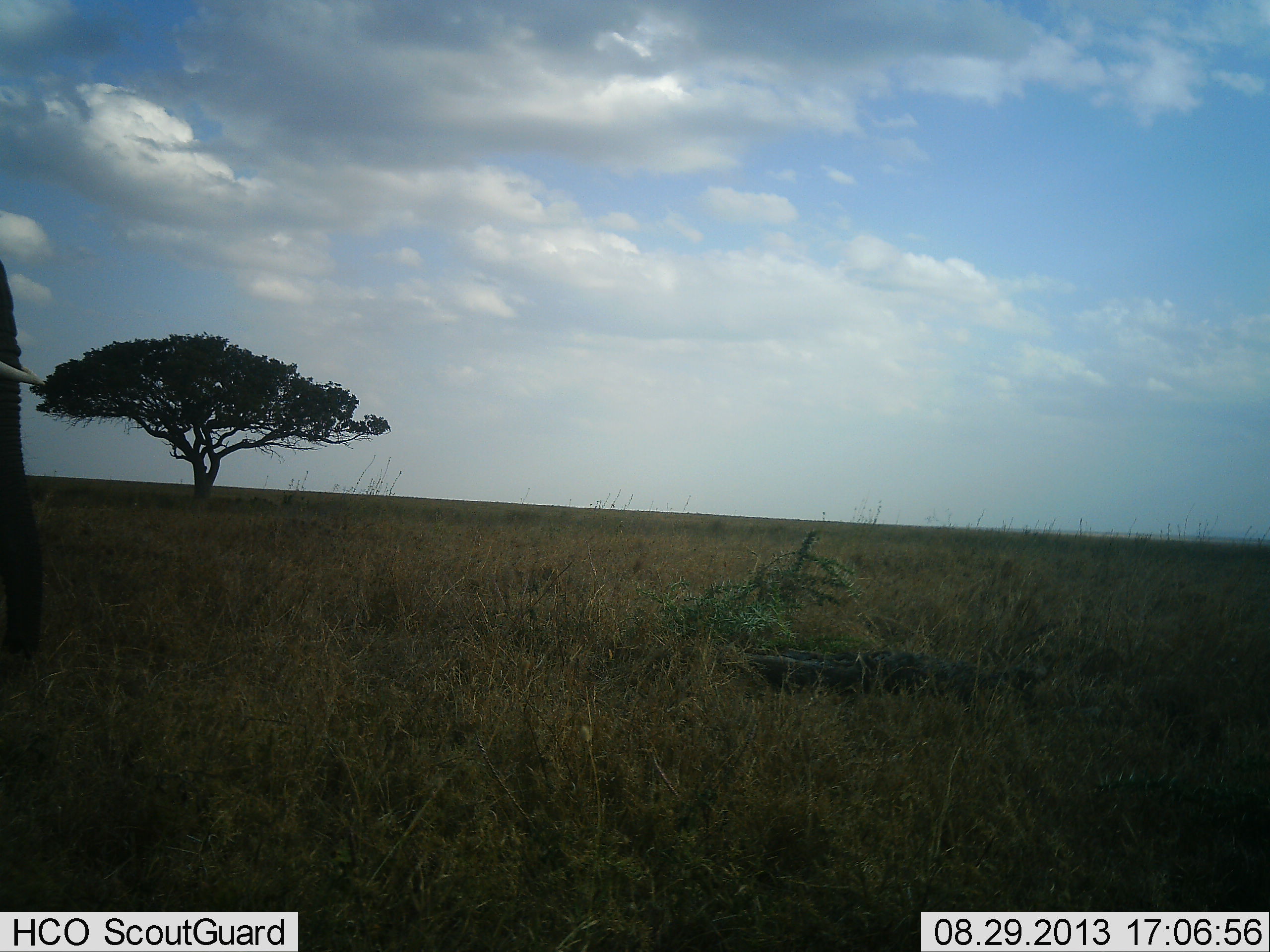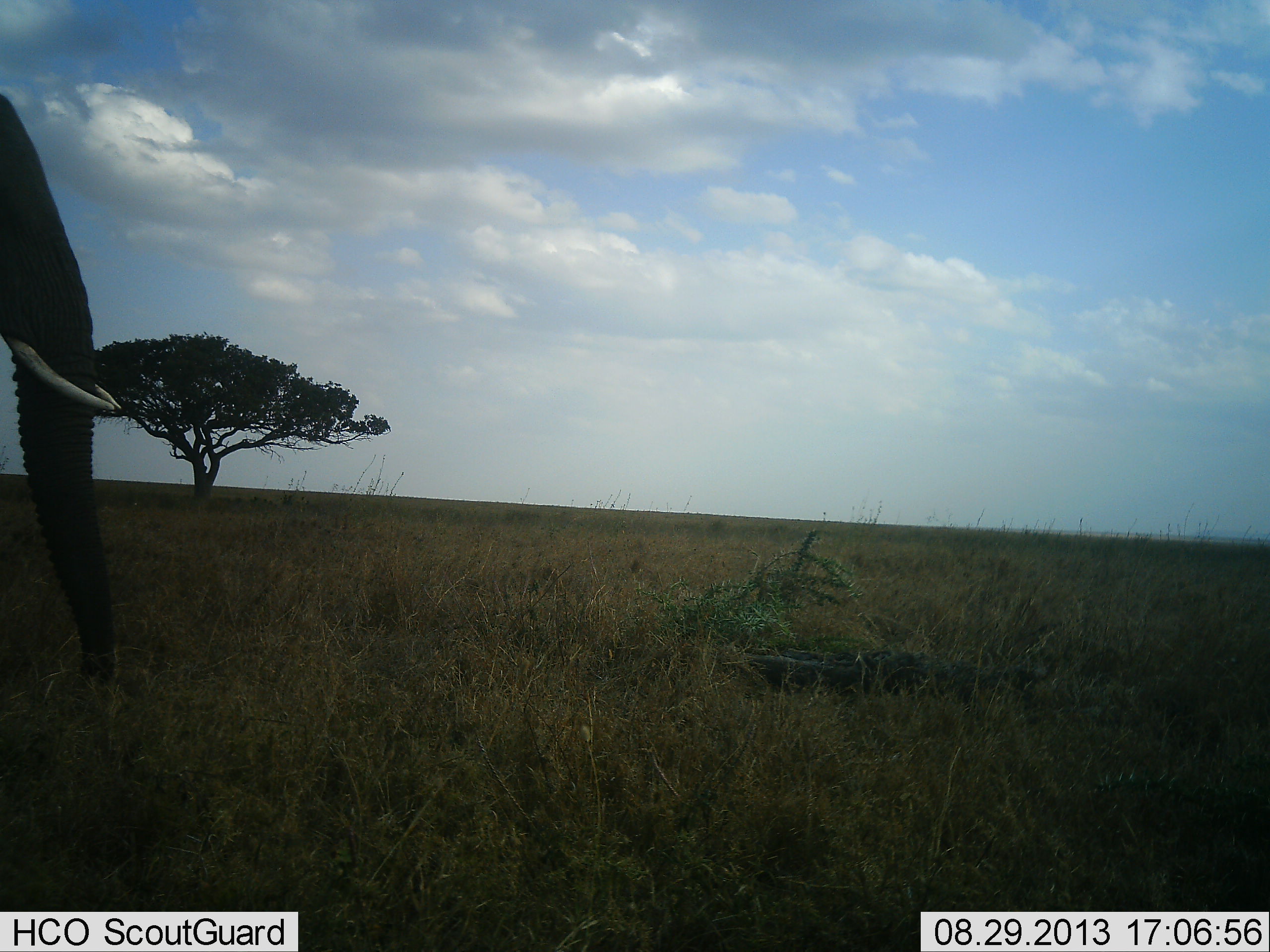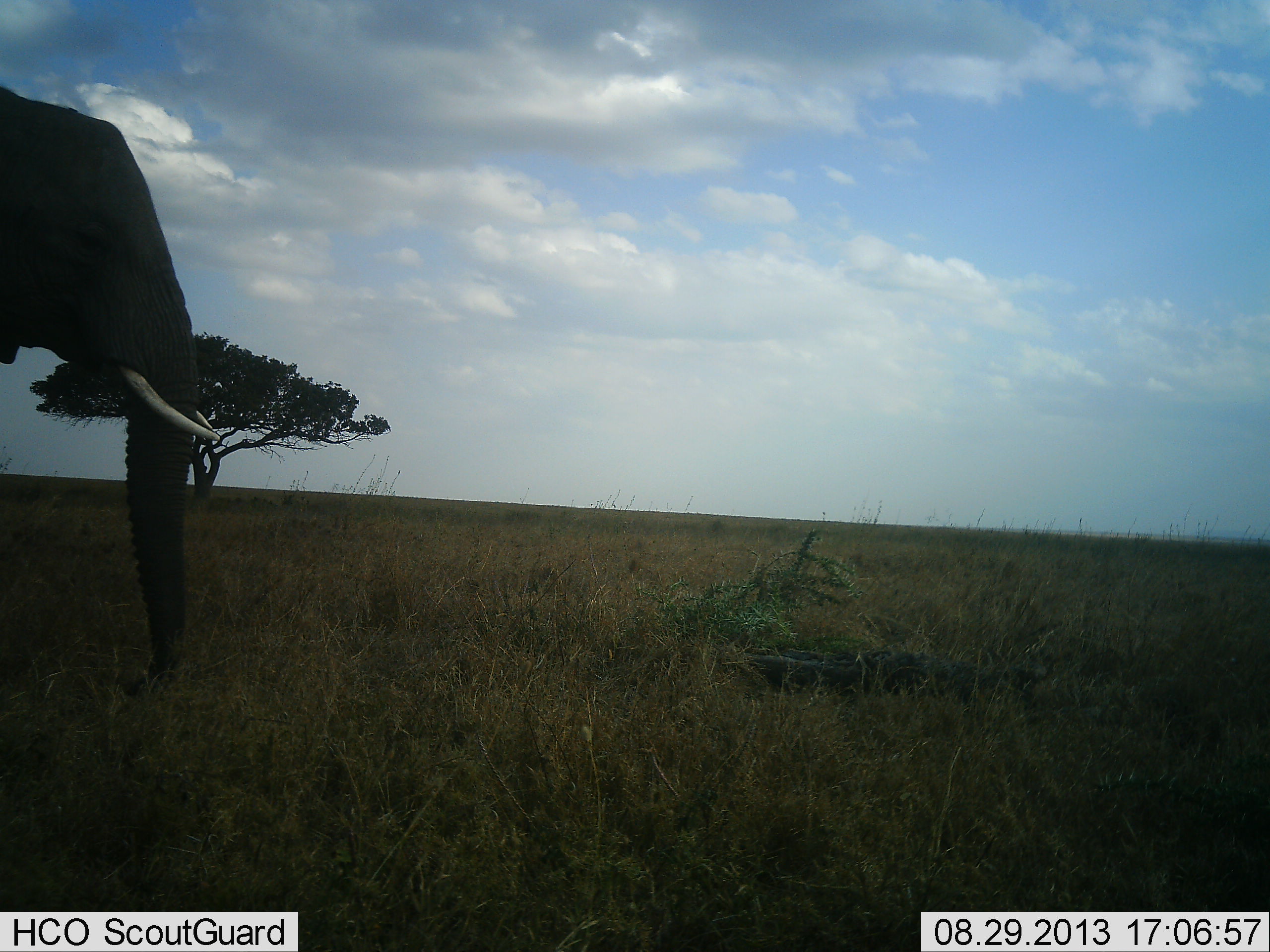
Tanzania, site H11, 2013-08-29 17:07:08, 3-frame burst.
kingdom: Animalia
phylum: Chordata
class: Mammalia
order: Proboscidea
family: Elephantidae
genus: Loxodonta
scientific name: Loxodonta africana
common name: african bush elephant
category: elephant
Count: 1.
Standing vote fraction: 20%.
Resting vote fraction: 0%.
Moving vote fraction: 80%.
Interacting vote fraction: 0%.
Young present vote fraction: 0%.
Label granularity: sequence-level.